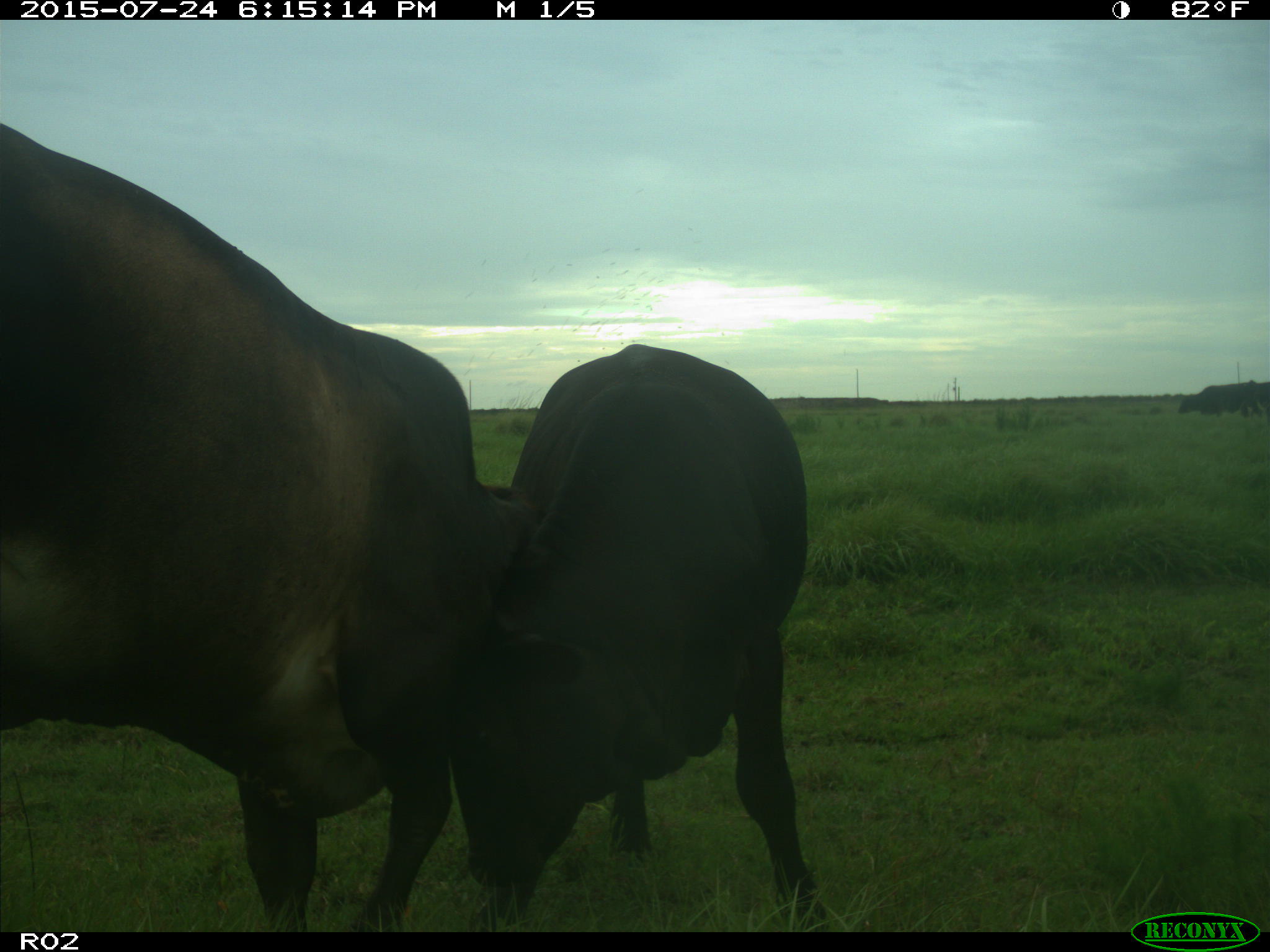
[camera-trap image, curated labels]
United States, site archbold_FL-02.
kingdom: Animalia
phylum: Chordata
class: Mammalia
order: Artiodactyla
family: Bovidae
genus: Bos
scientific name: Bos taurus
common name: domestic cow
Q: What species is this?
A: Bos taurus (domestic cow).